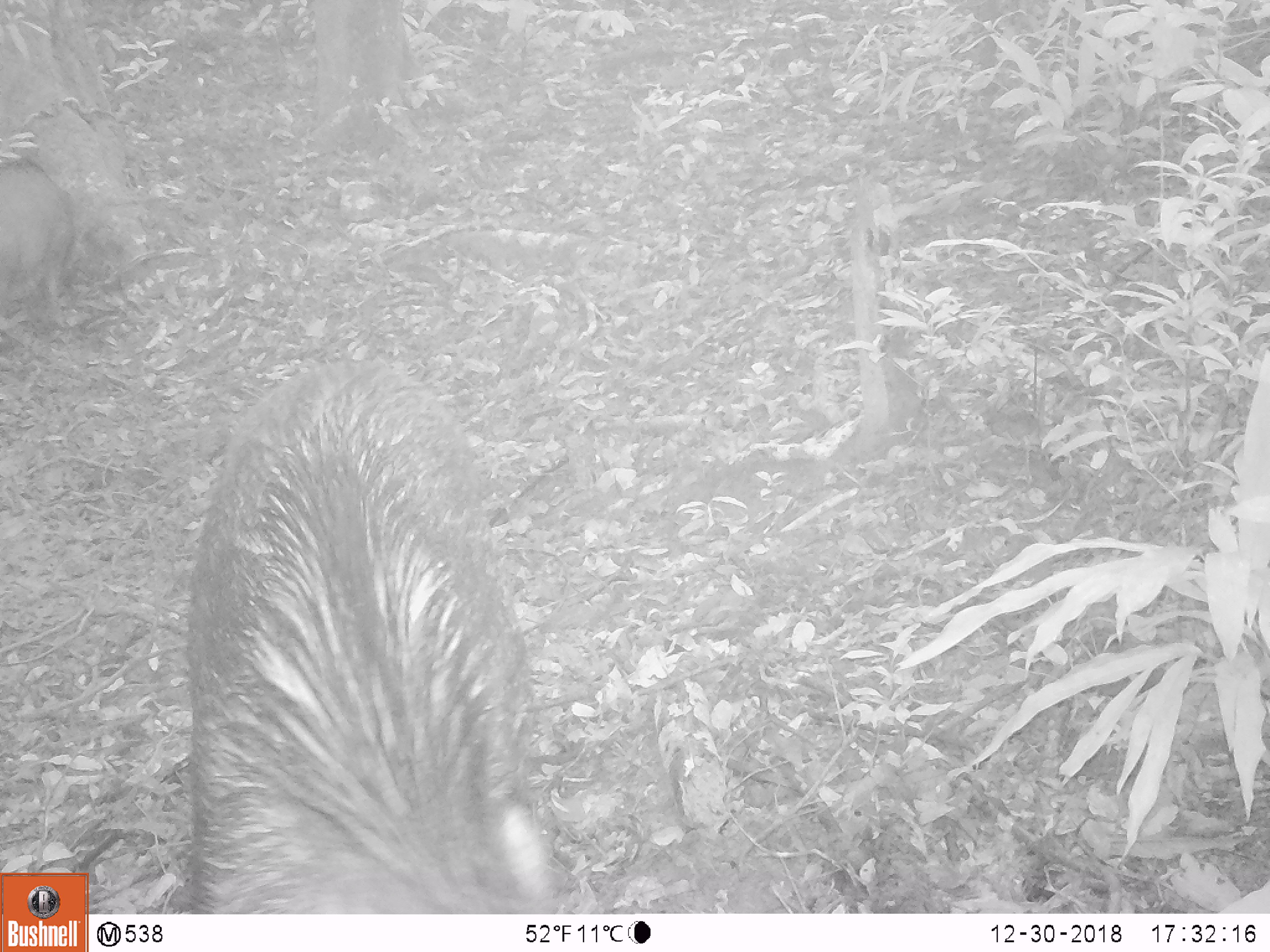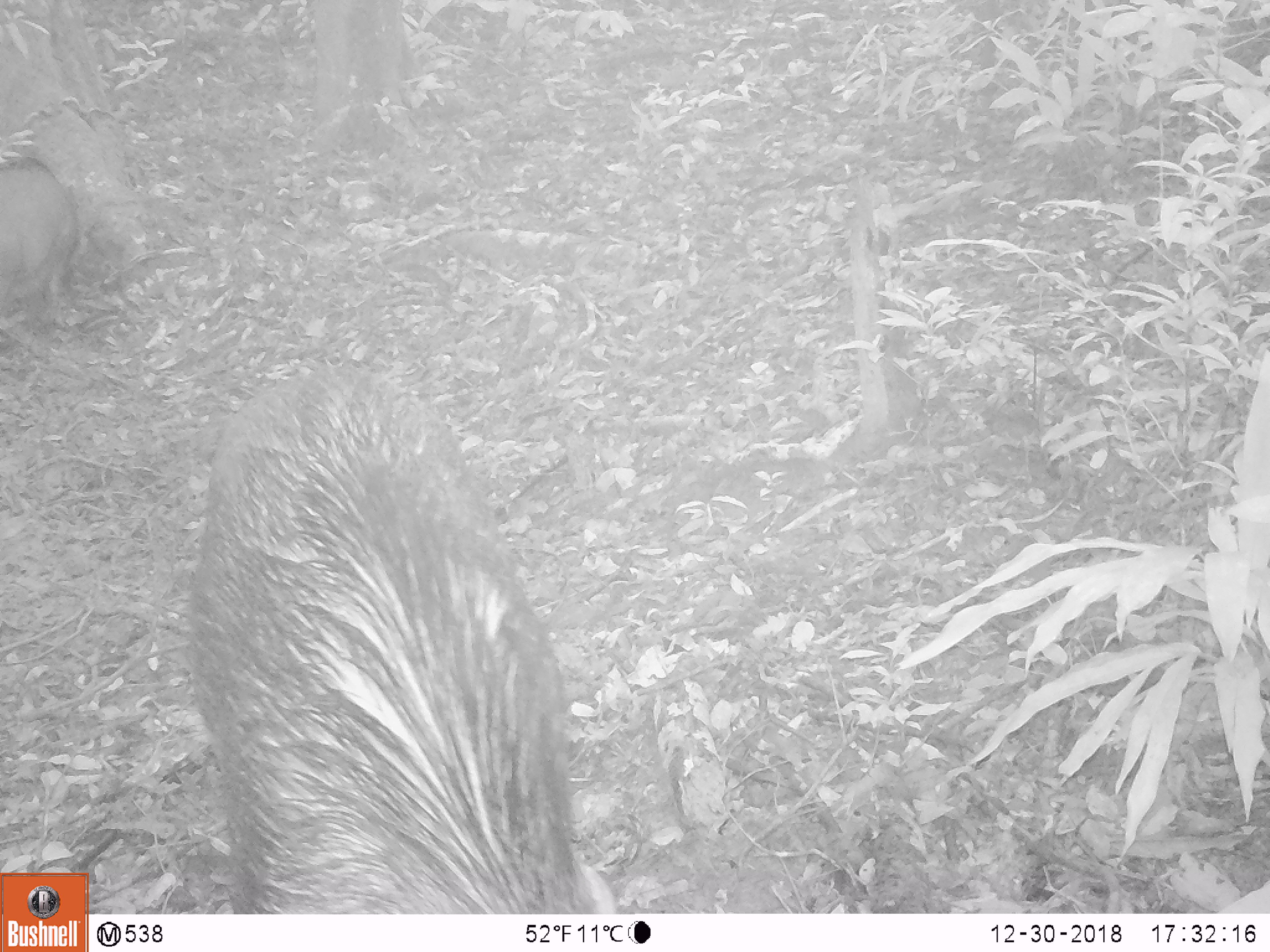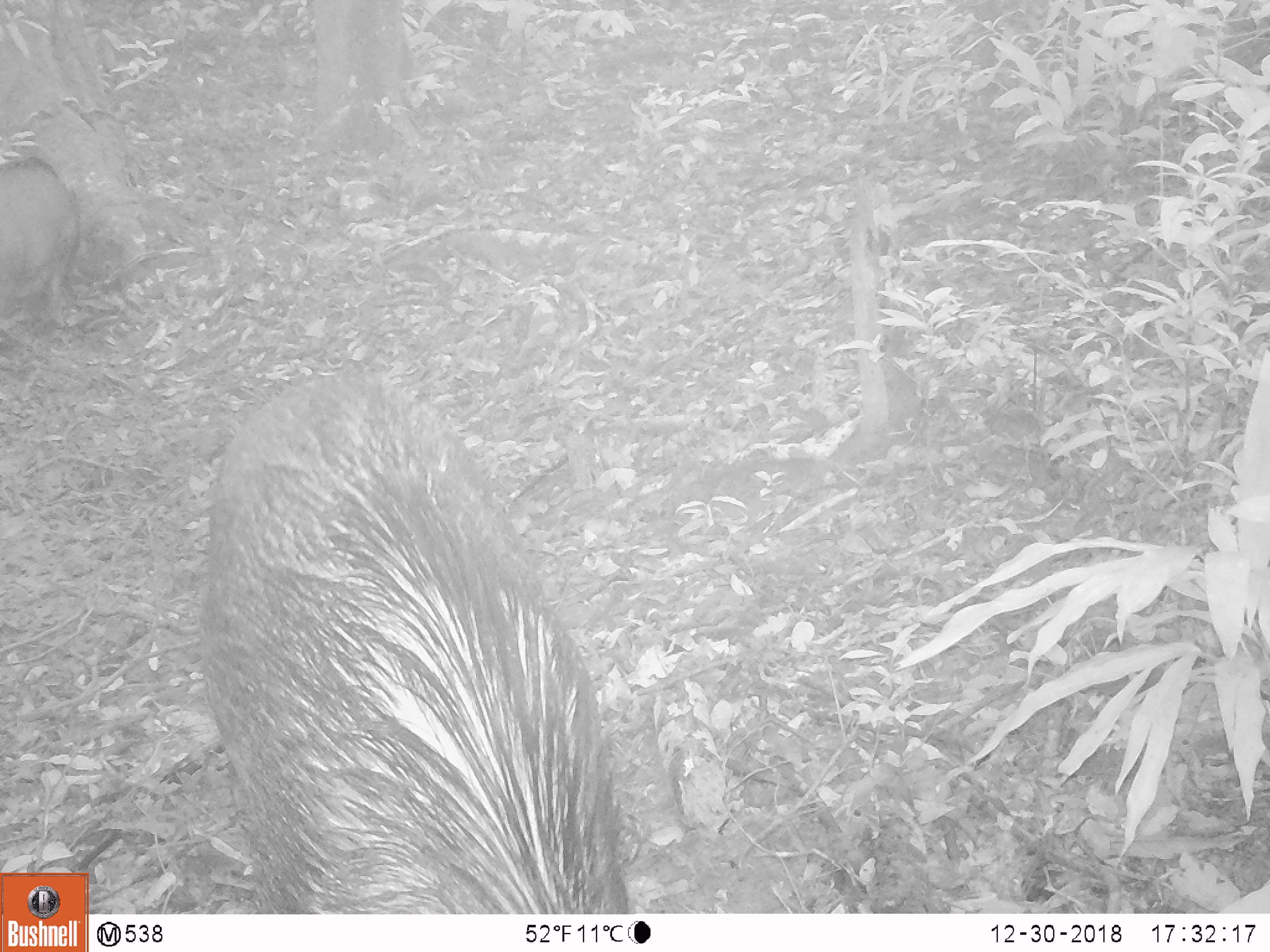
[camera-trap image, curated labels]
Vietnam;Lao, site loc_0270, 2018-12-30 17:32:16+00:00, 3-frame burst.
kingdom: Animalia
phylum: Chordata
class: Mammalia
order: Artiodactyla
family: Suidae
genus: Sus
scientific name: Sus scrofa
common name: eurasian wild pig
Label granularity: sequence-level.